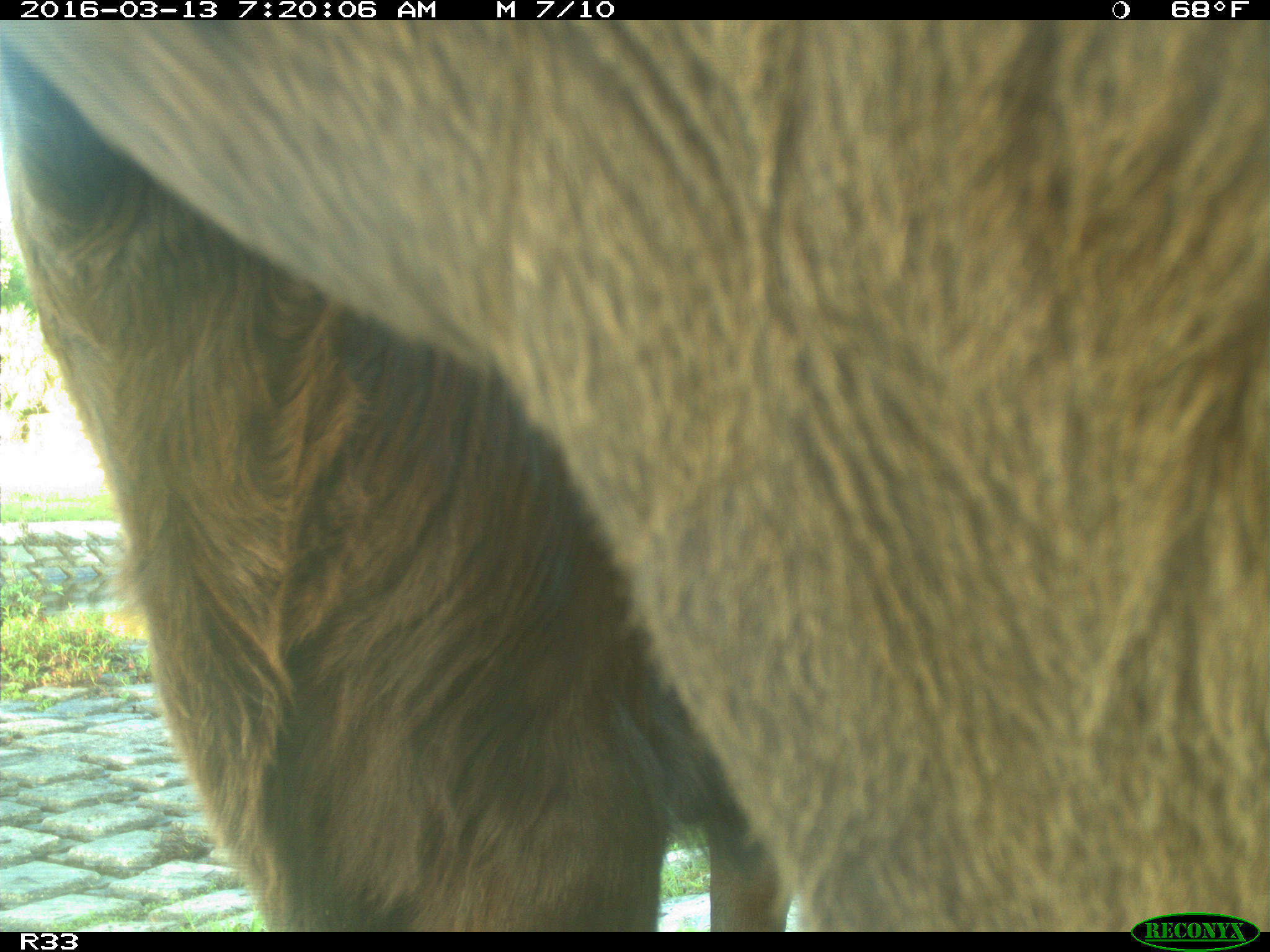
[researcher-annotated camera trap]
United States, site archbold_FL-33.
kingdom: Animalia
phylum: Chordata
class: Mammalia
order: Artiodactyla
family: Bovidae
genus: Bos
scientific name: Bos taurus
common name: domestic cow